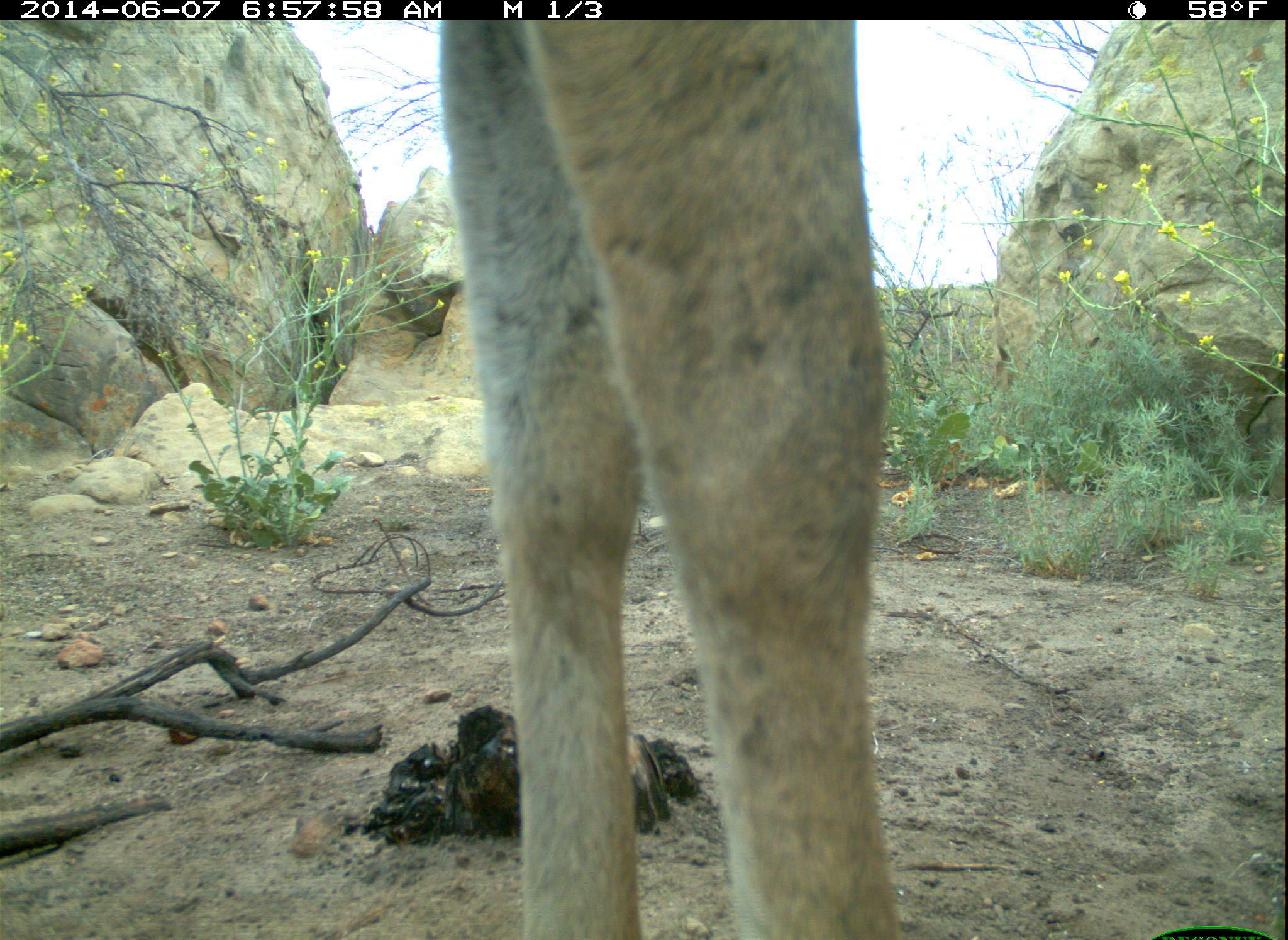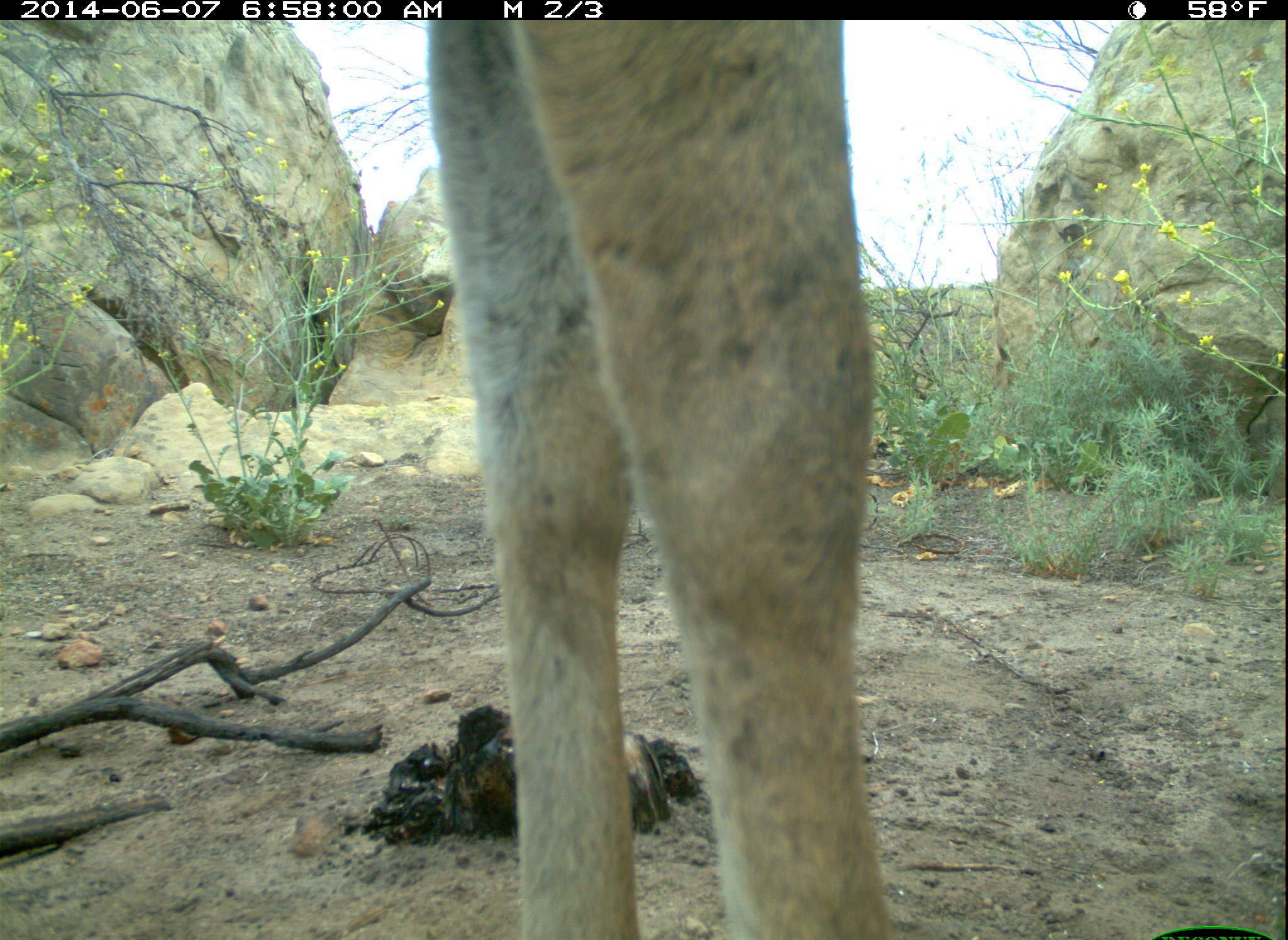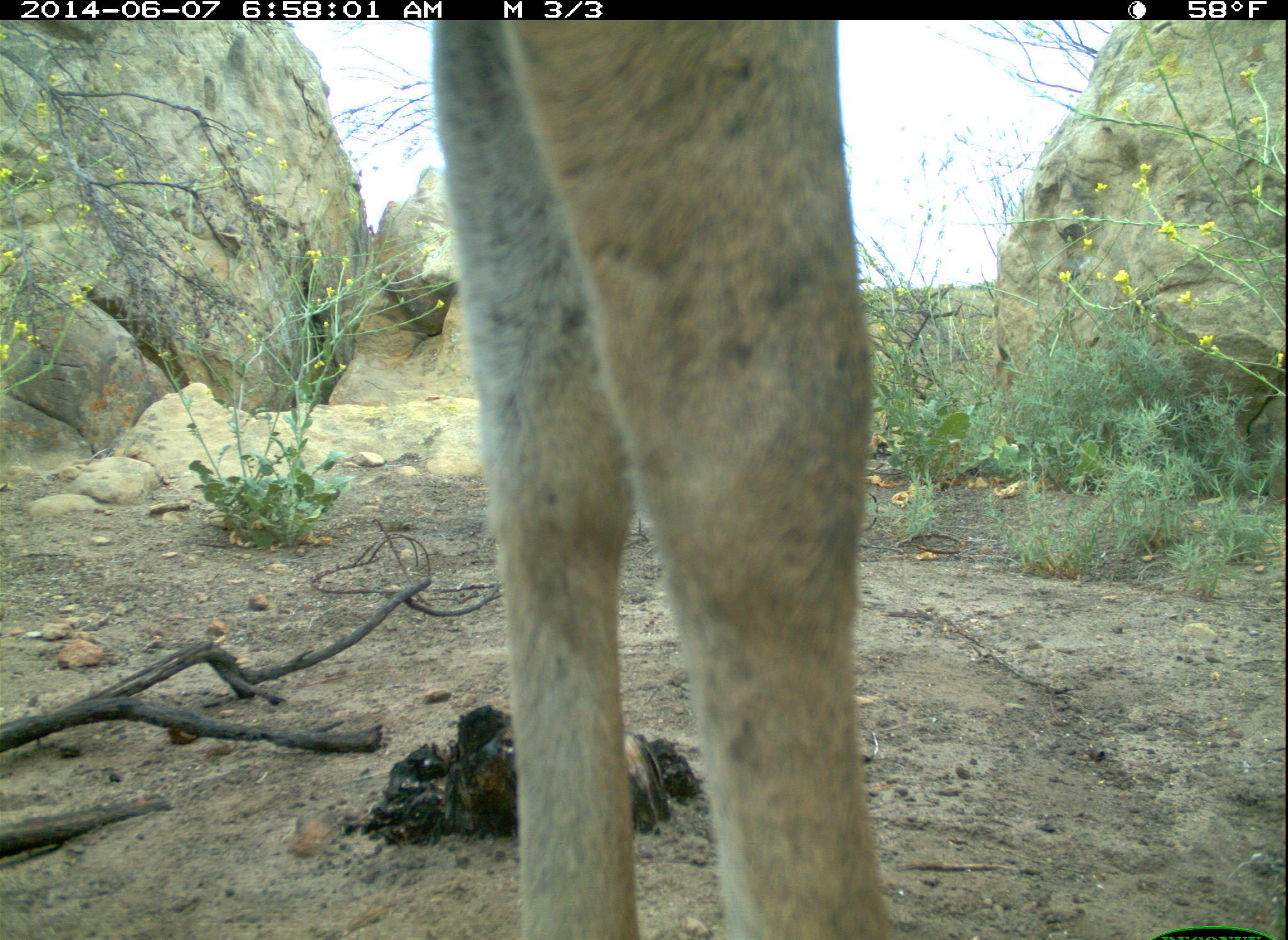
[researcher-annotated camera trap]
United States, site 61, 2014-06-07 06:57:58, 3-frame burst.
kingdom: Animalia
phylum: Chordata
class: Mammalia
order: Artiodactyla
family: Cervidae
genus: Odocoileus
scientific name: Odocoileus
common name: deer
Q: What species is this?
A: Deer (Odocoileus).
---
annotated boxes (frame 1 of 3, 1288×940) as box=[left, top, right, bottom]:
deer: box=[425, 10, 913, 940]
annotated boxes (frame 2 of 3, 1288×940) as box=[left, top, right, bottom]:
deer: box=[419, 18, 898, 940]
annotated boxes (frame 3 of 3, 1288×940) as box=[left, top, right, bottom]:
deer: box=[430, 3, 942, 940]